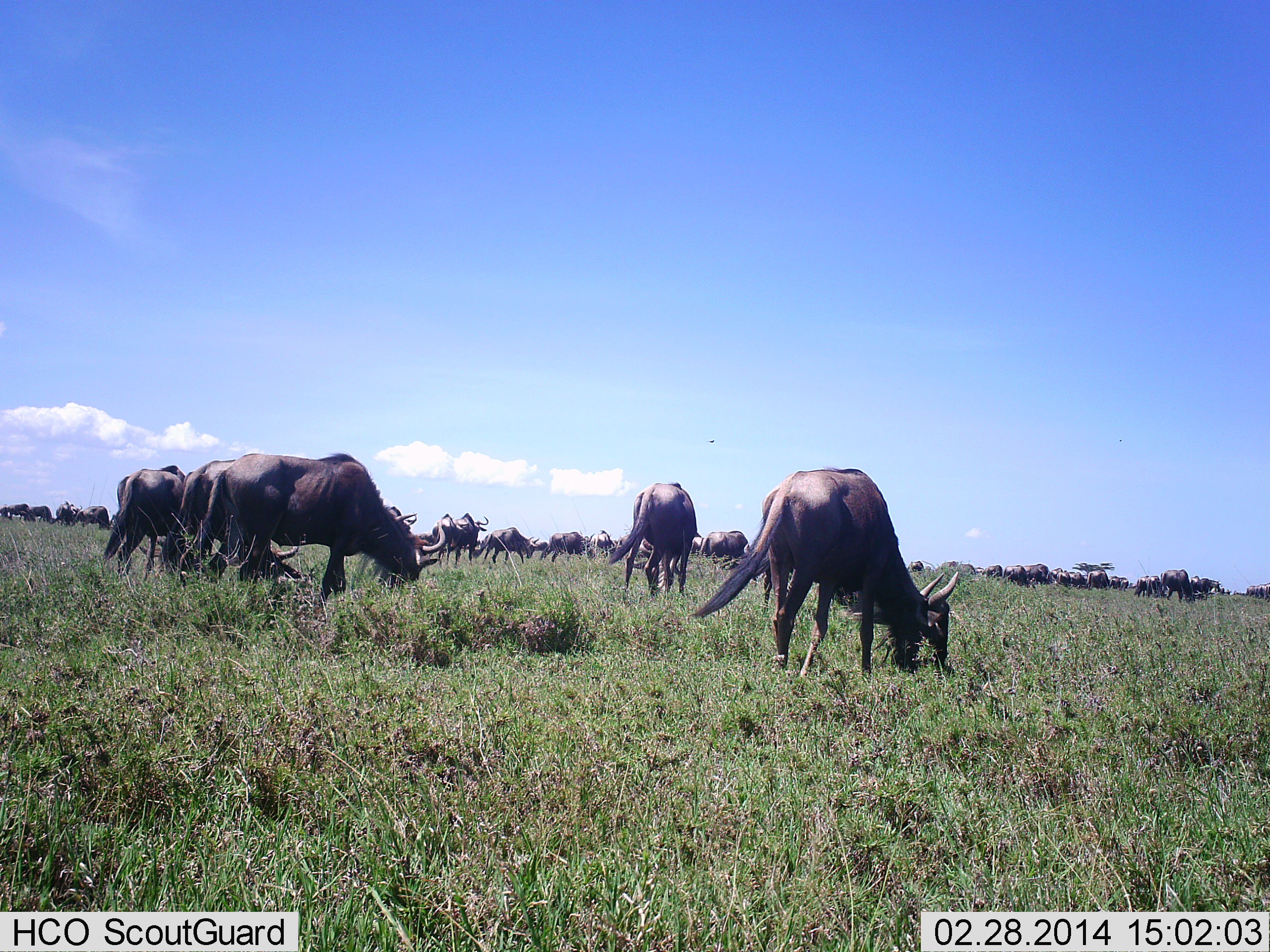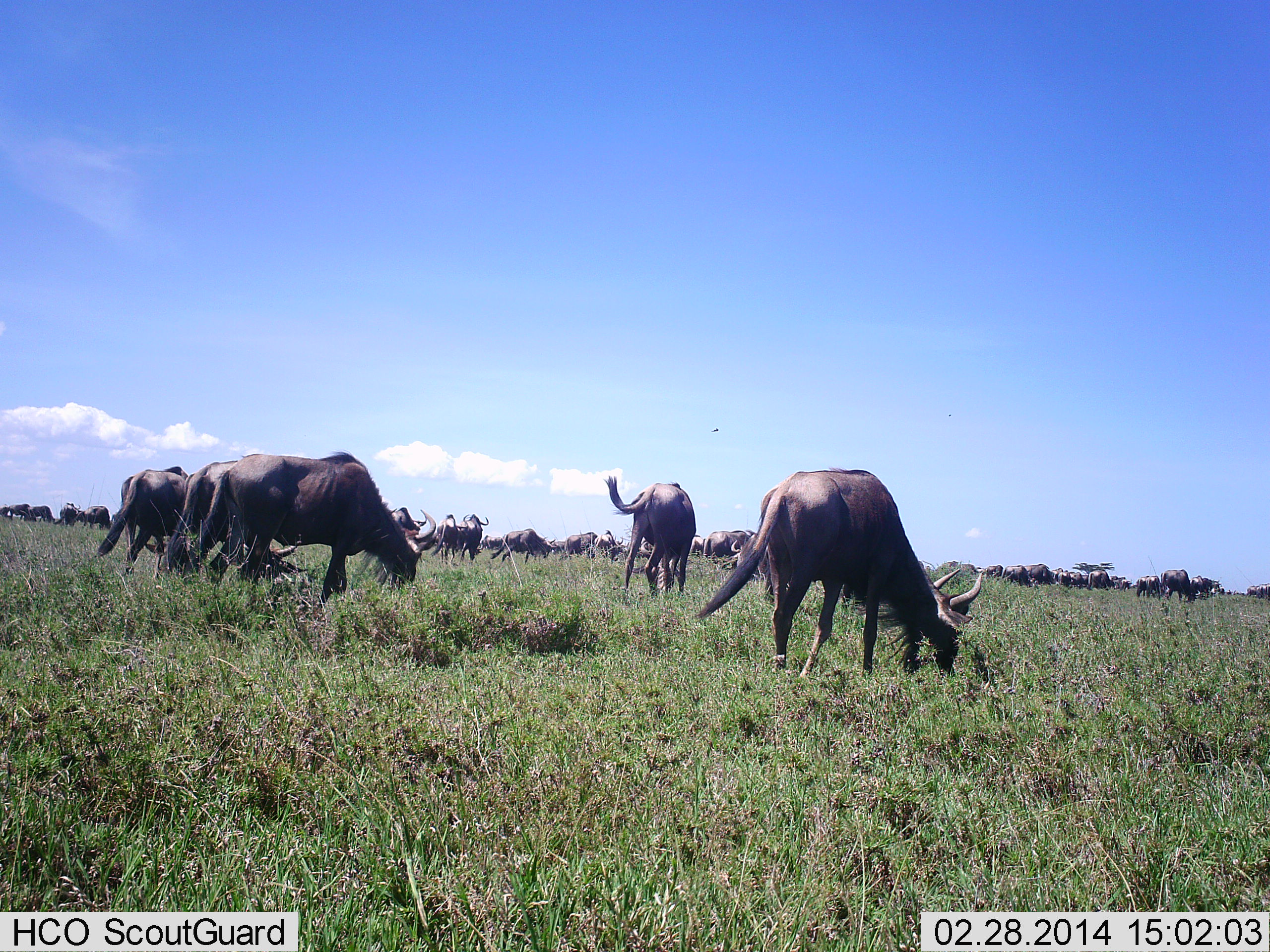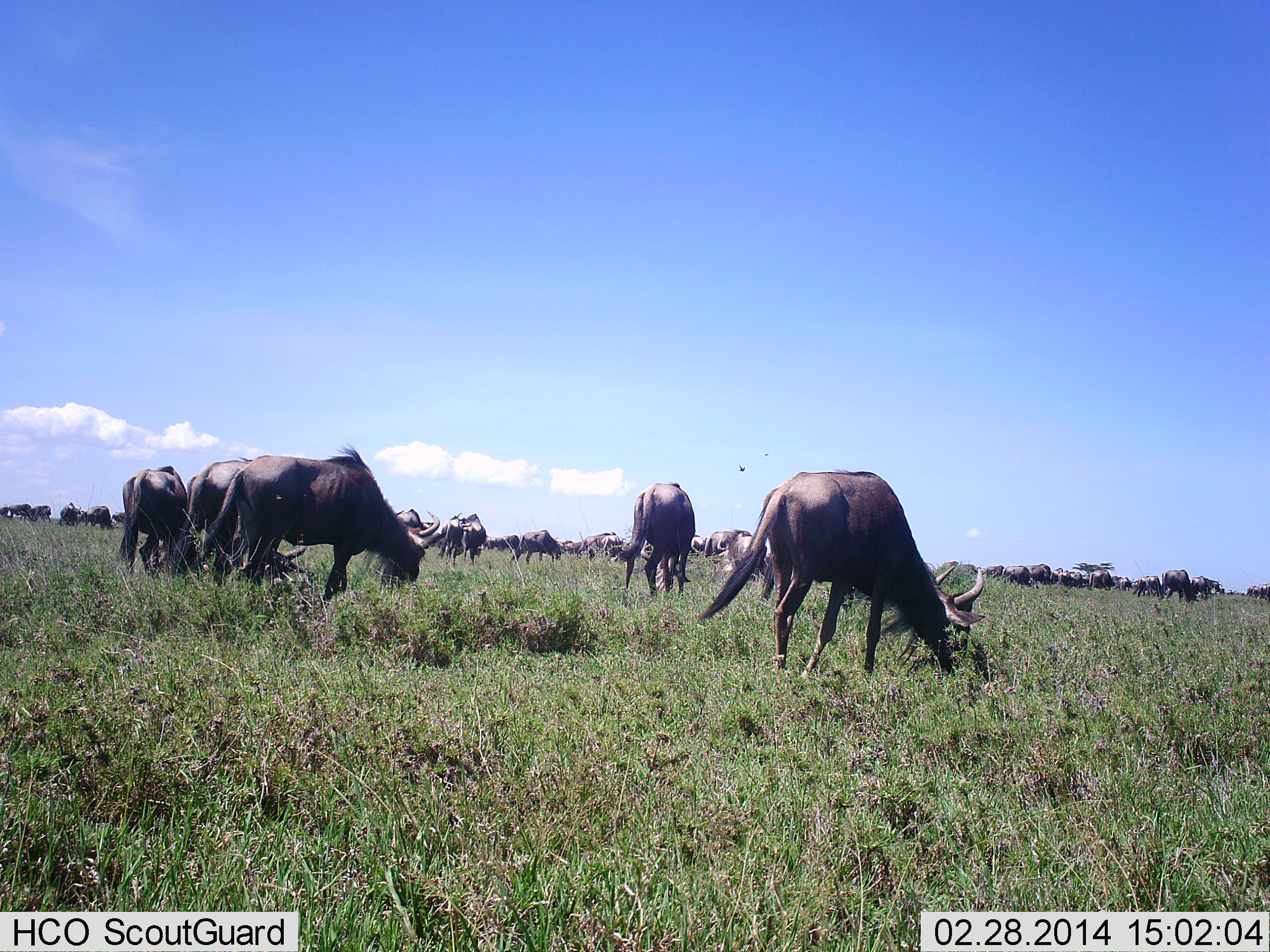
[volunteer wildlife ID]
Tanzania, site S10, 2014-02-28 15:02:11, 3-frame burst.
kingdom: Animalia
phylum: Chordata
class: Mammalia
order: Artiodactyla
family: Bovidae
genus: Connochaetes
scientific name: Connochaetes taurinus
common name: blue wildebeest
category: wildebeest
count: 11-50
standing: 36%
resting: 0%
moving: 18%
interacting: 0%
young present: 0%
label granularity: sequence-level